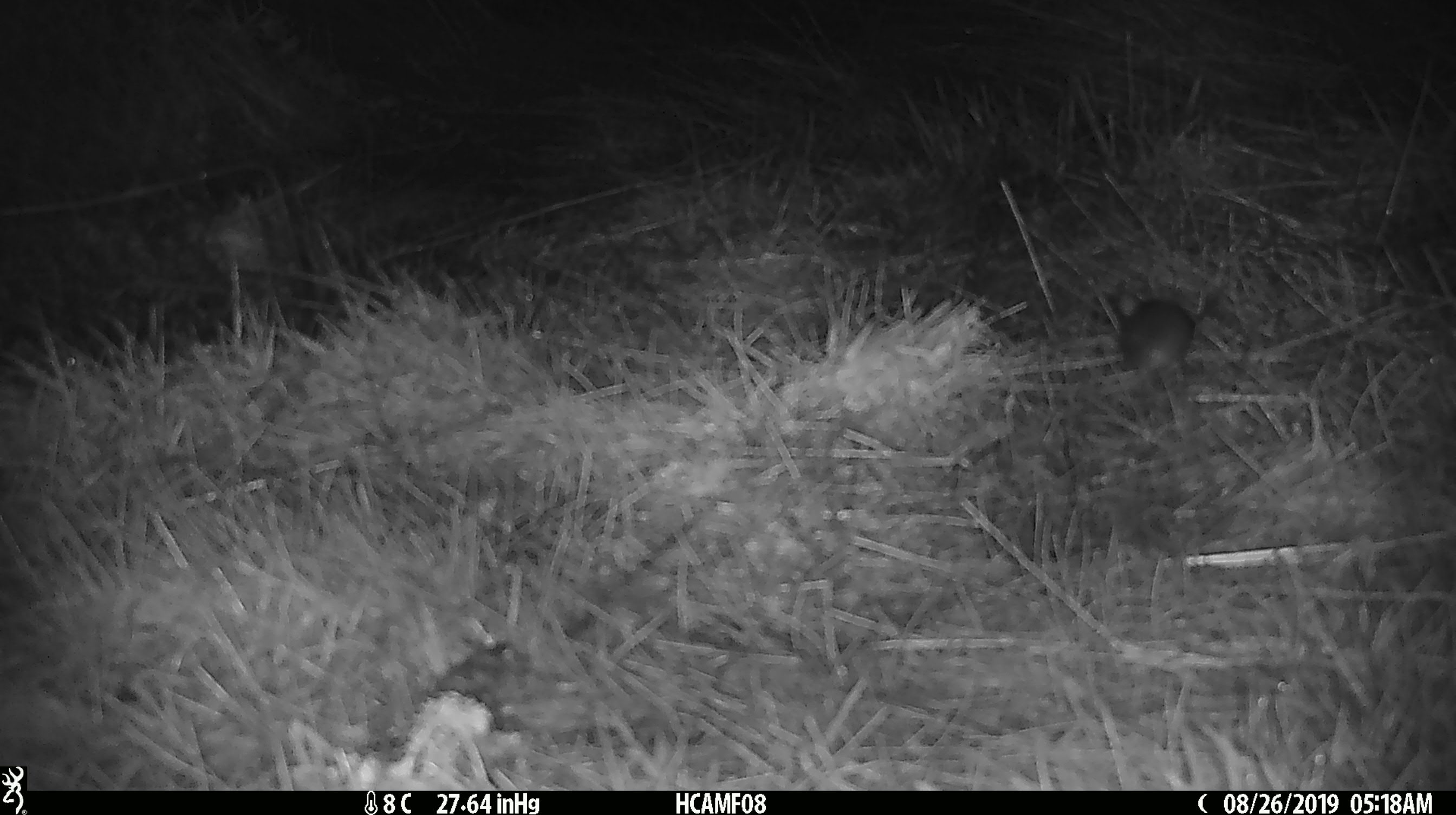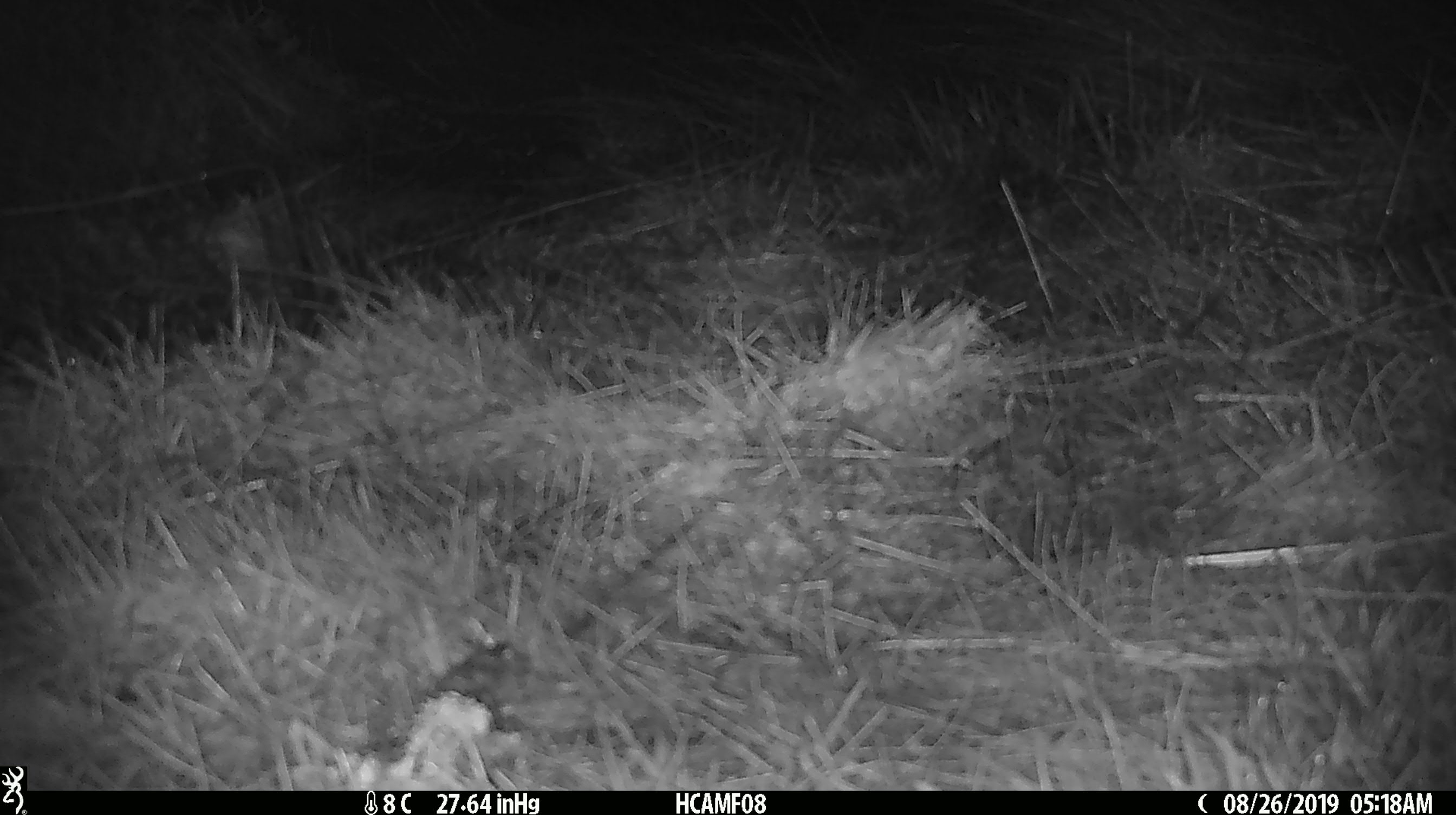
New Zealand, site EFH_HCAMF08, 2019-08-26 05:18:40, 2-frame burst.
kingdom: Animalia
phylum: Chordata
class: Mammalia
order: Rodentia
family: Muridae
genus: Mus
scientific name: Mus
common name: mouse